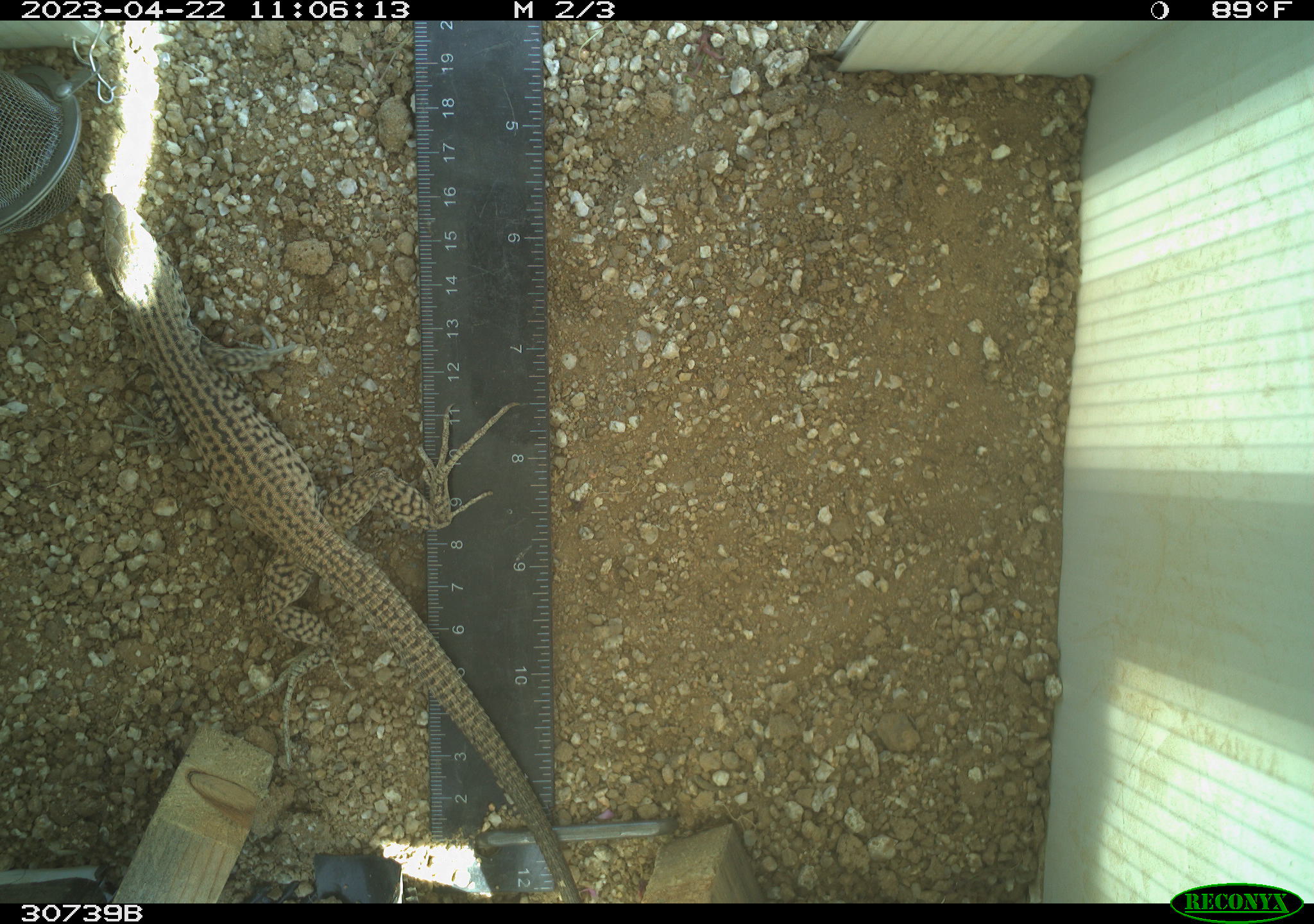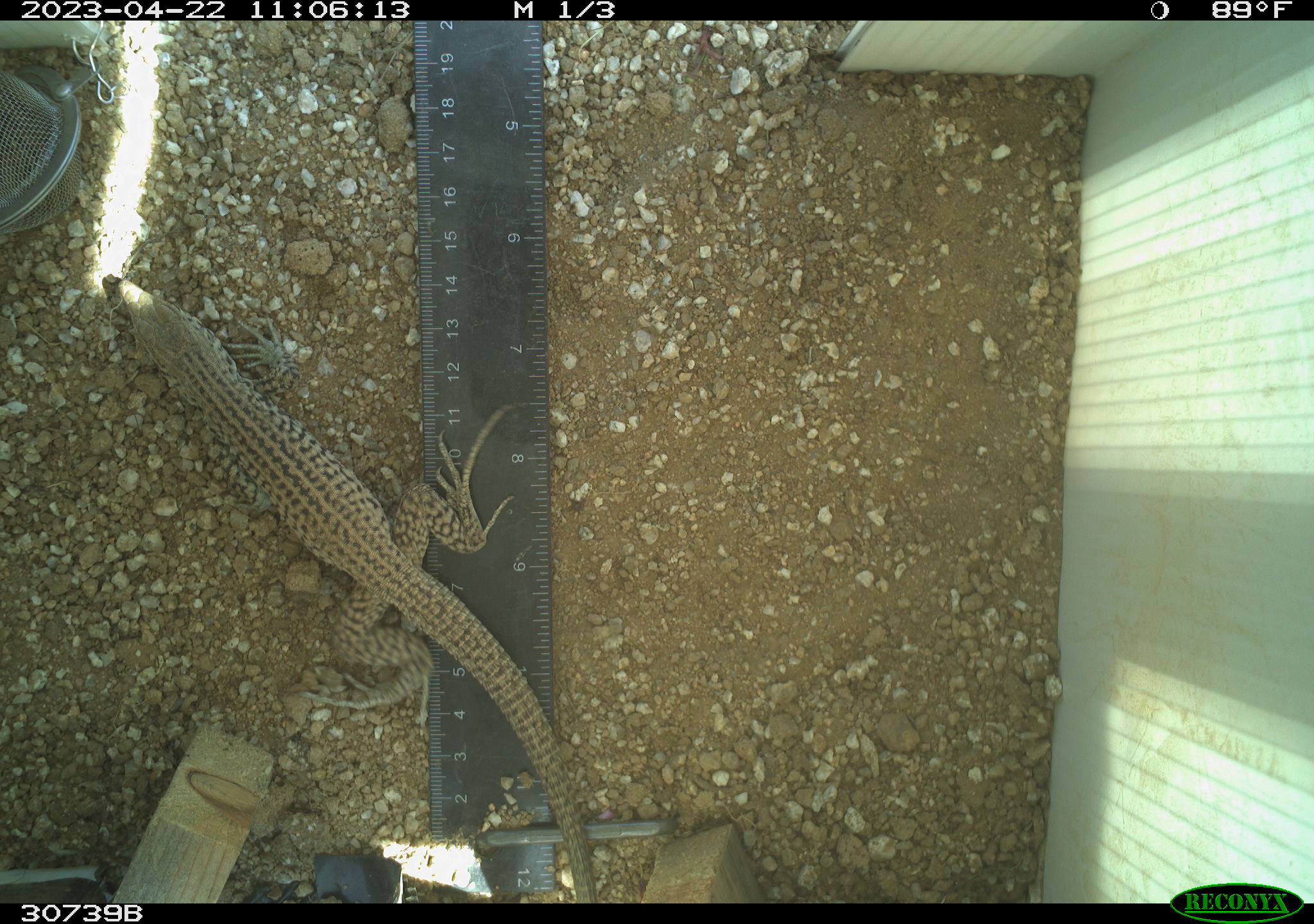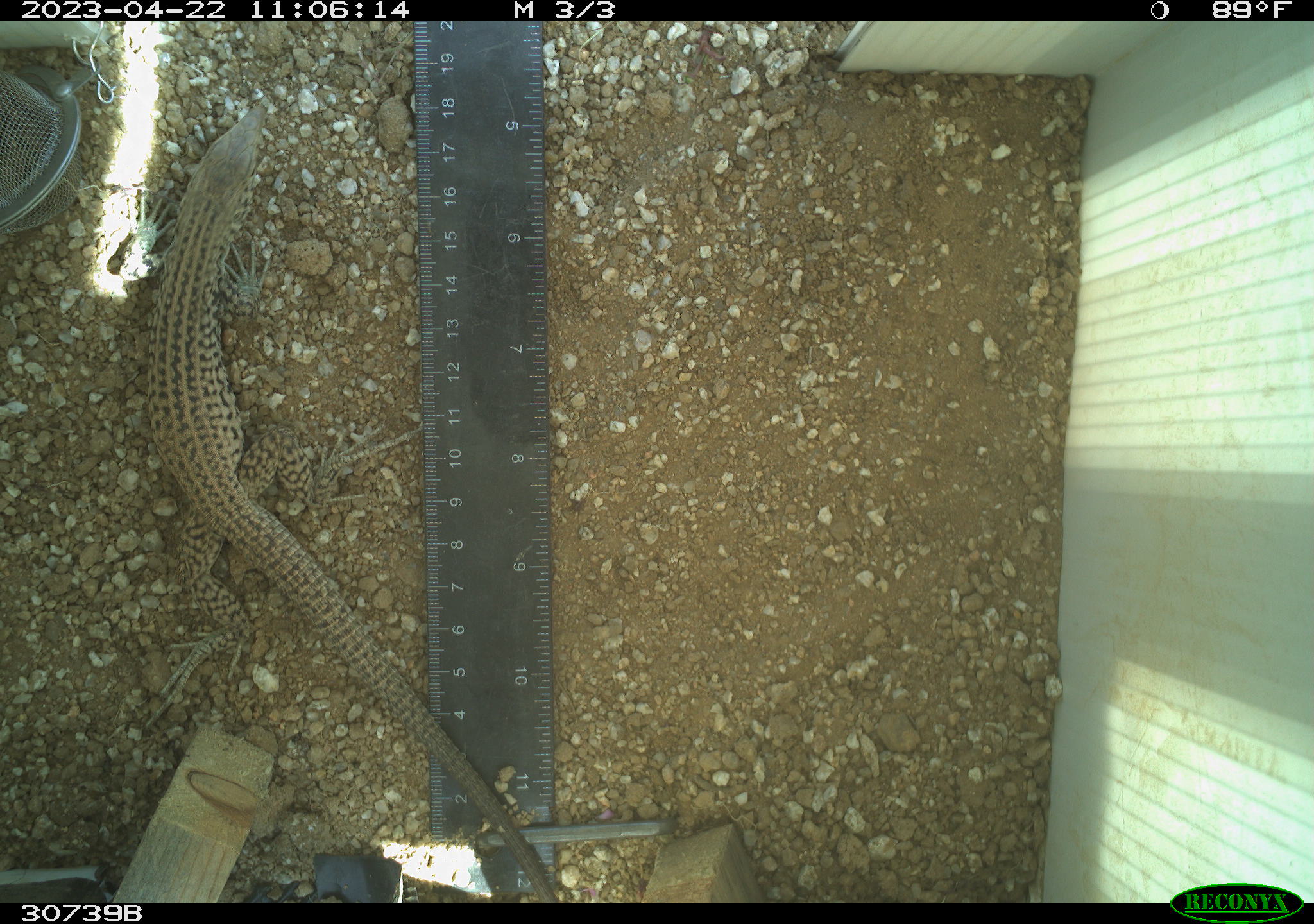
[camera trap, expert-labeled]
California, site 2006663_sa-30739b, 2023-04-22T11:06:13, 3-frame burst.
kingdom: Animalia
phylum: Chordata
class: Reptilia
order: Squamata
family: Teiidae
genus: Aspidoscelis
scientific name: Aspidoscelis tigris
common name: western whiptail